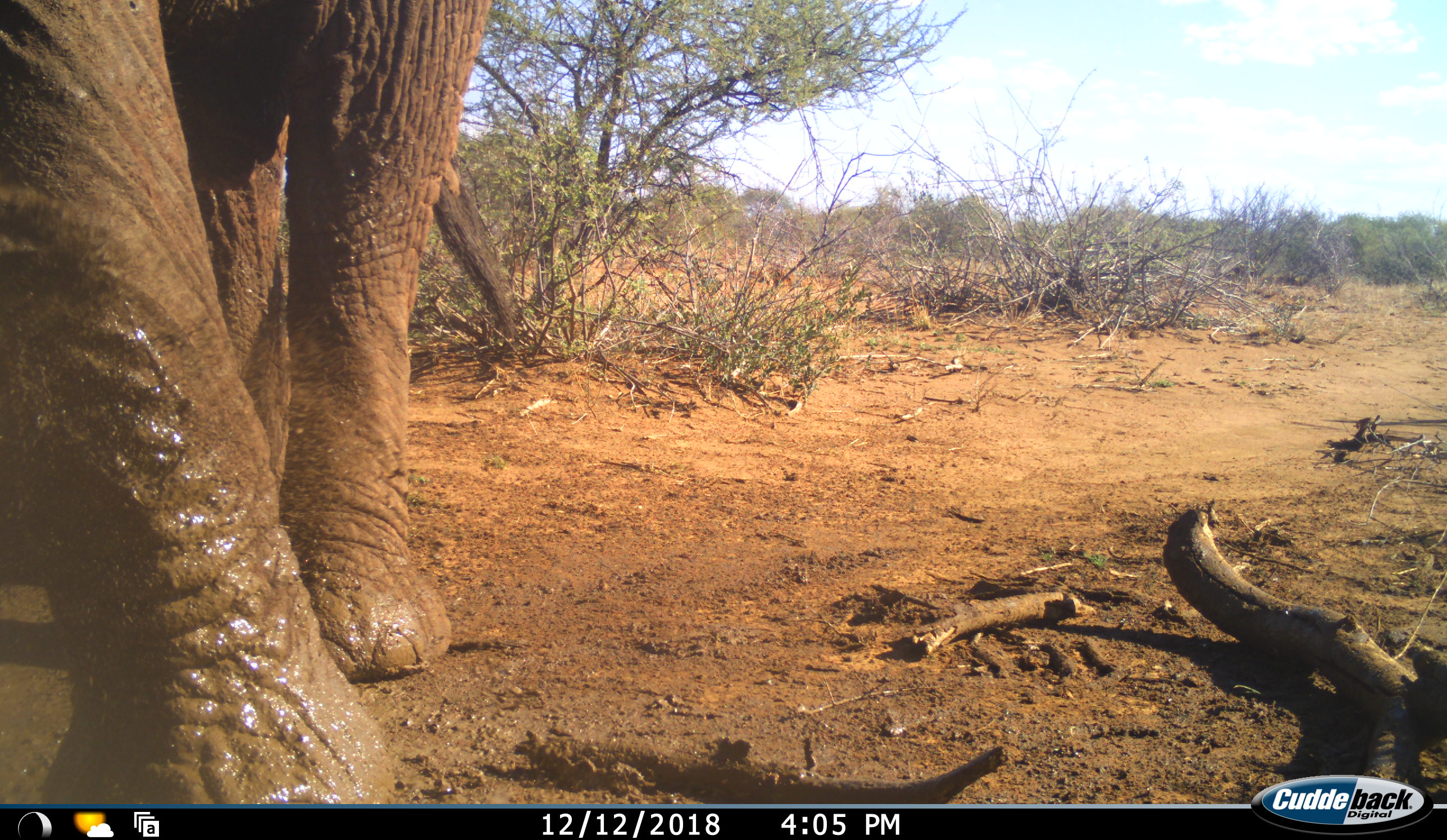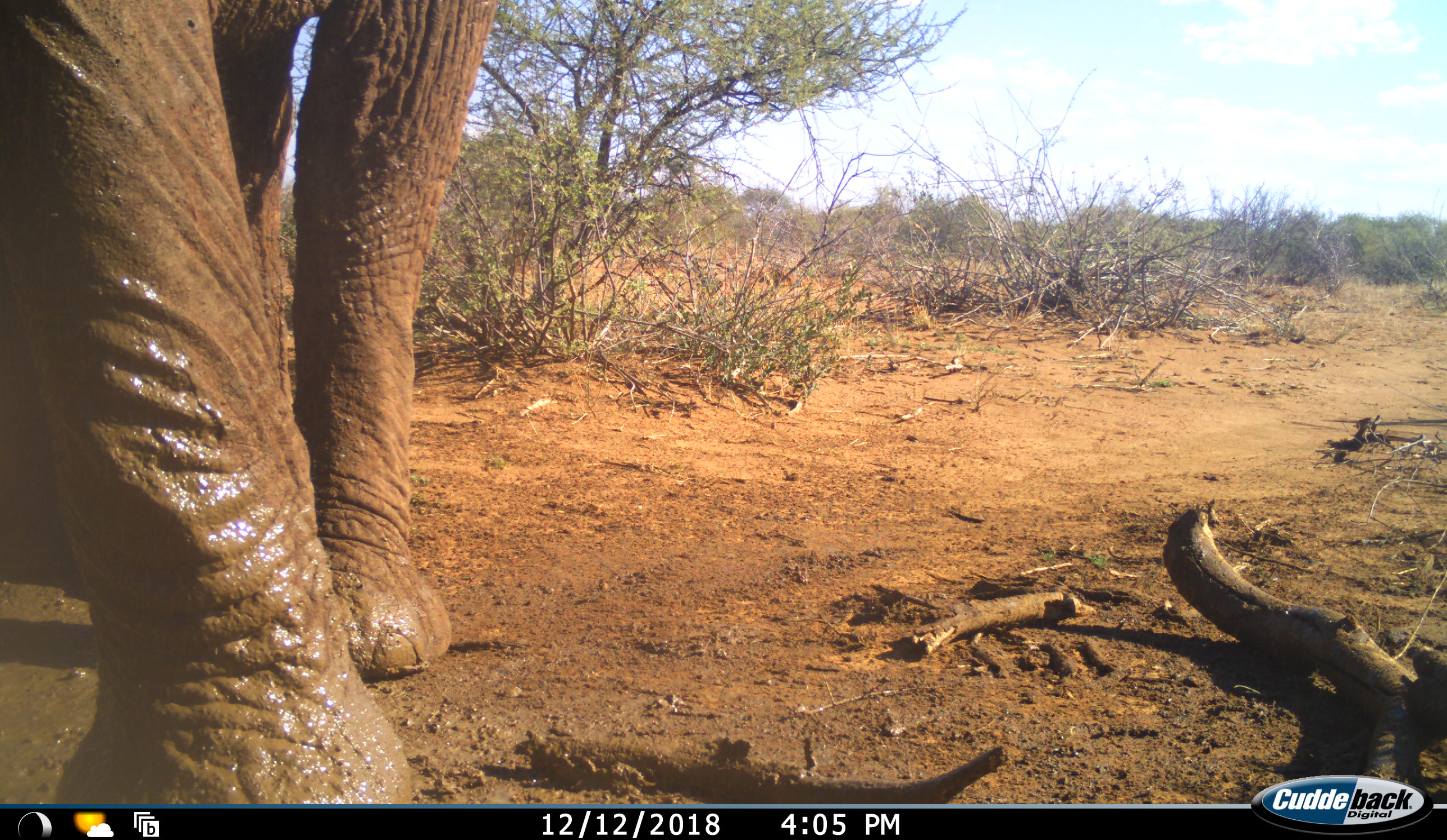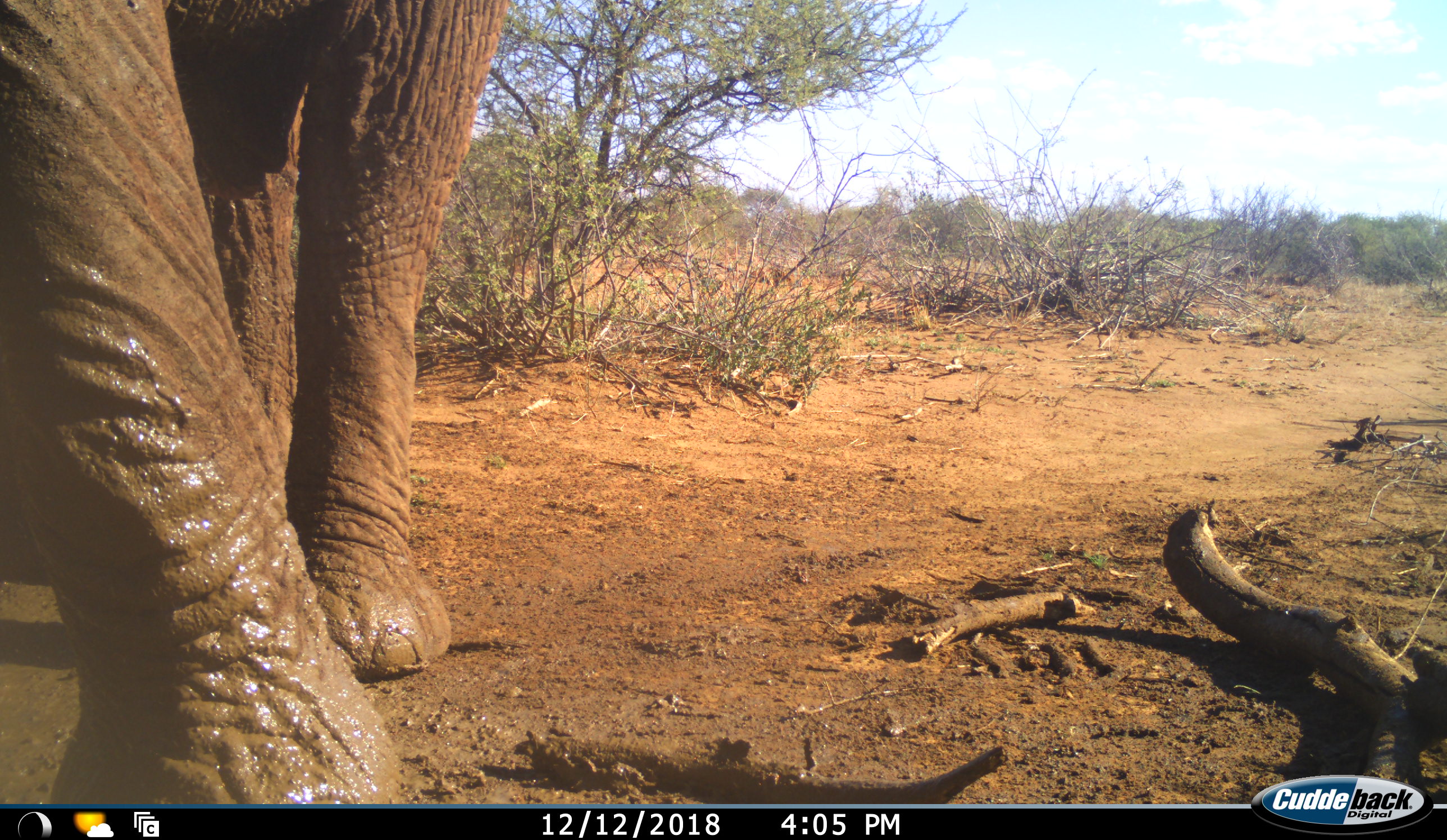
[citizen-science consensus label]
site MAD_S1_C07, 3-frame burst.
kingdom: Animalia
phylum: Chordata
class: Mammalia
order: Proboscidea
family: Elephantidae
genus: Loxodonta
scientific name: Loxodonta africana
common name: african bush elephant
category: elephant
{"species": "elephant (african bush elephant) (Loxodonta africana)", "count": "1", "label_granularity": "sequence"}